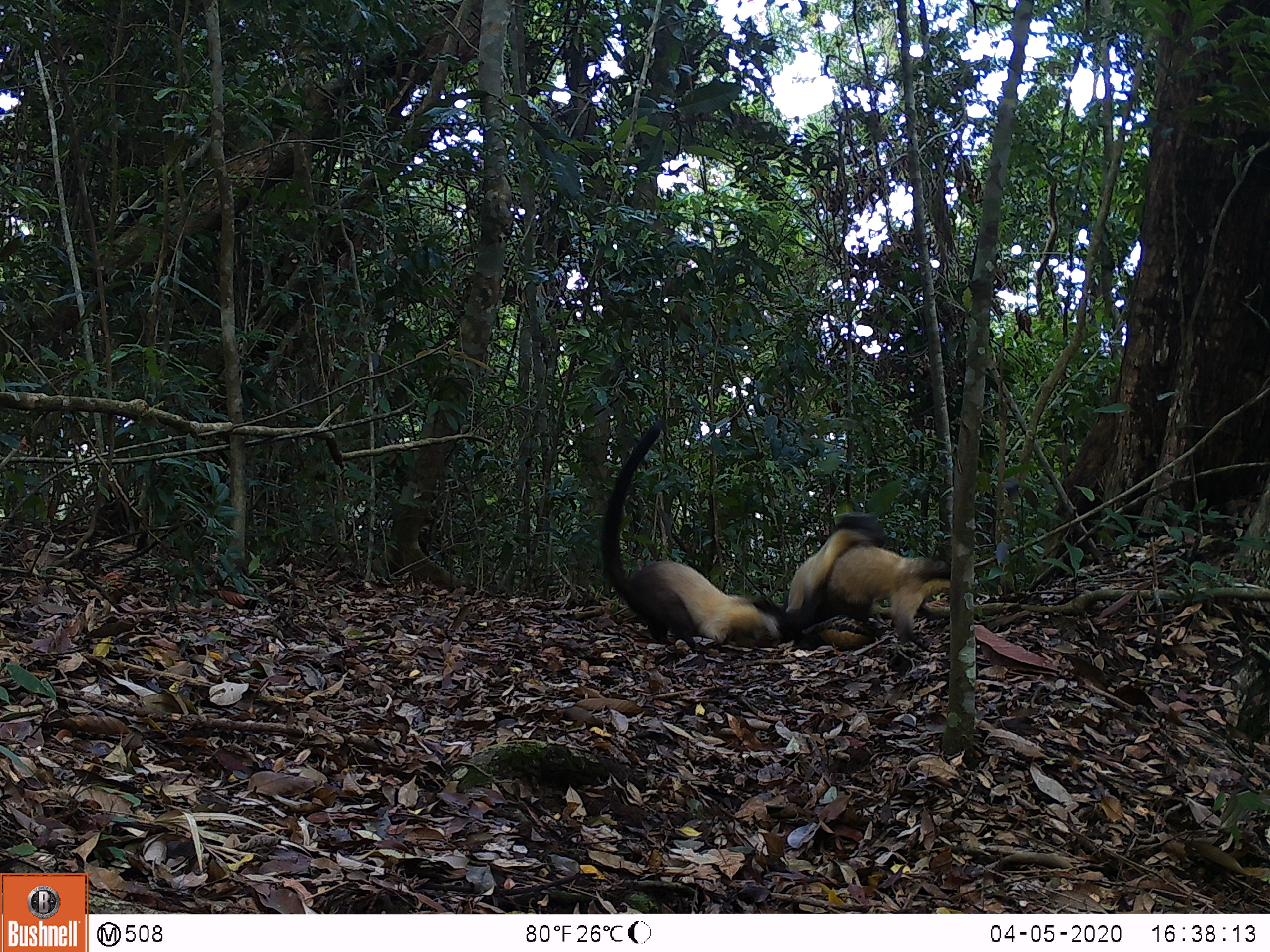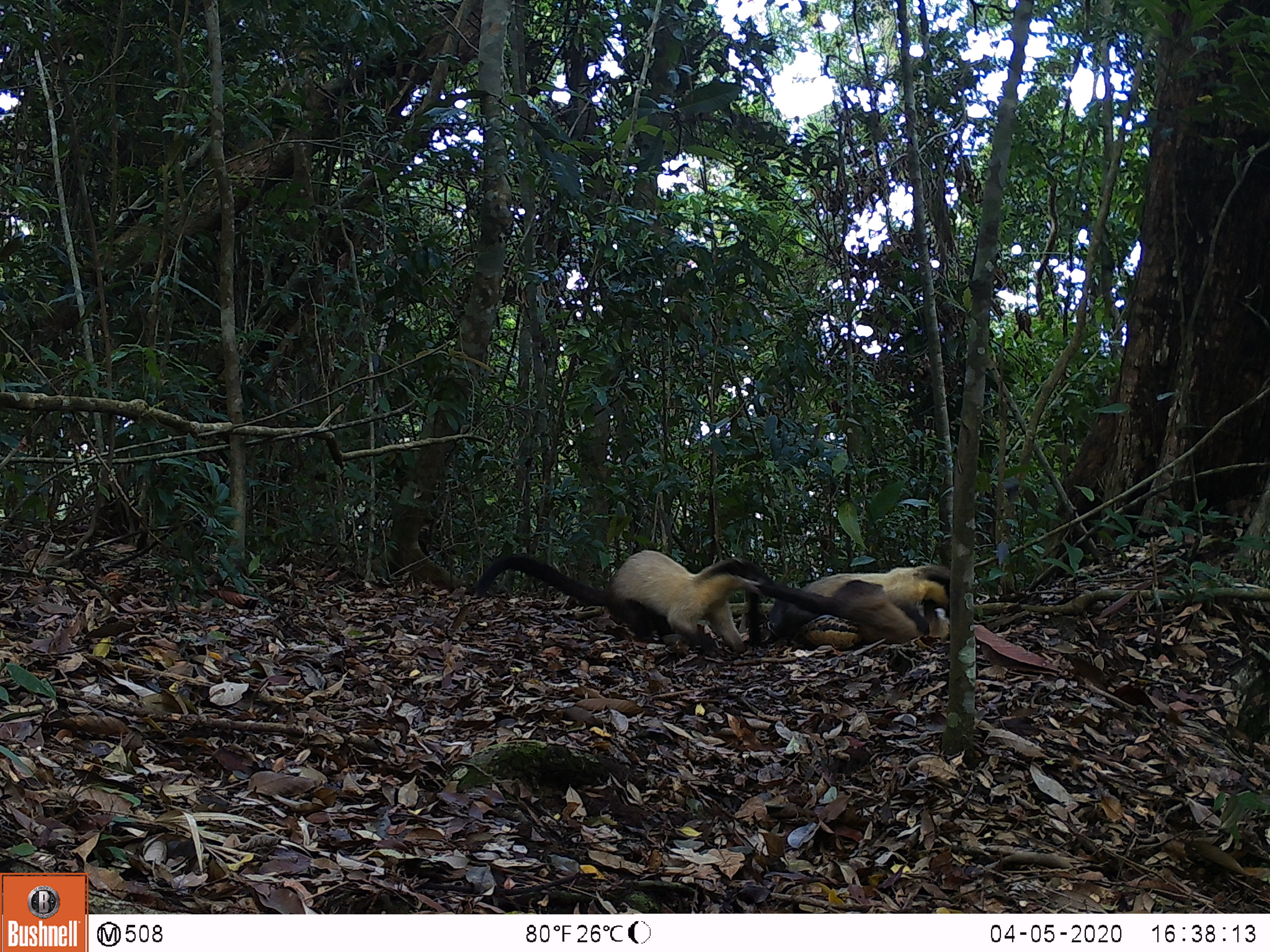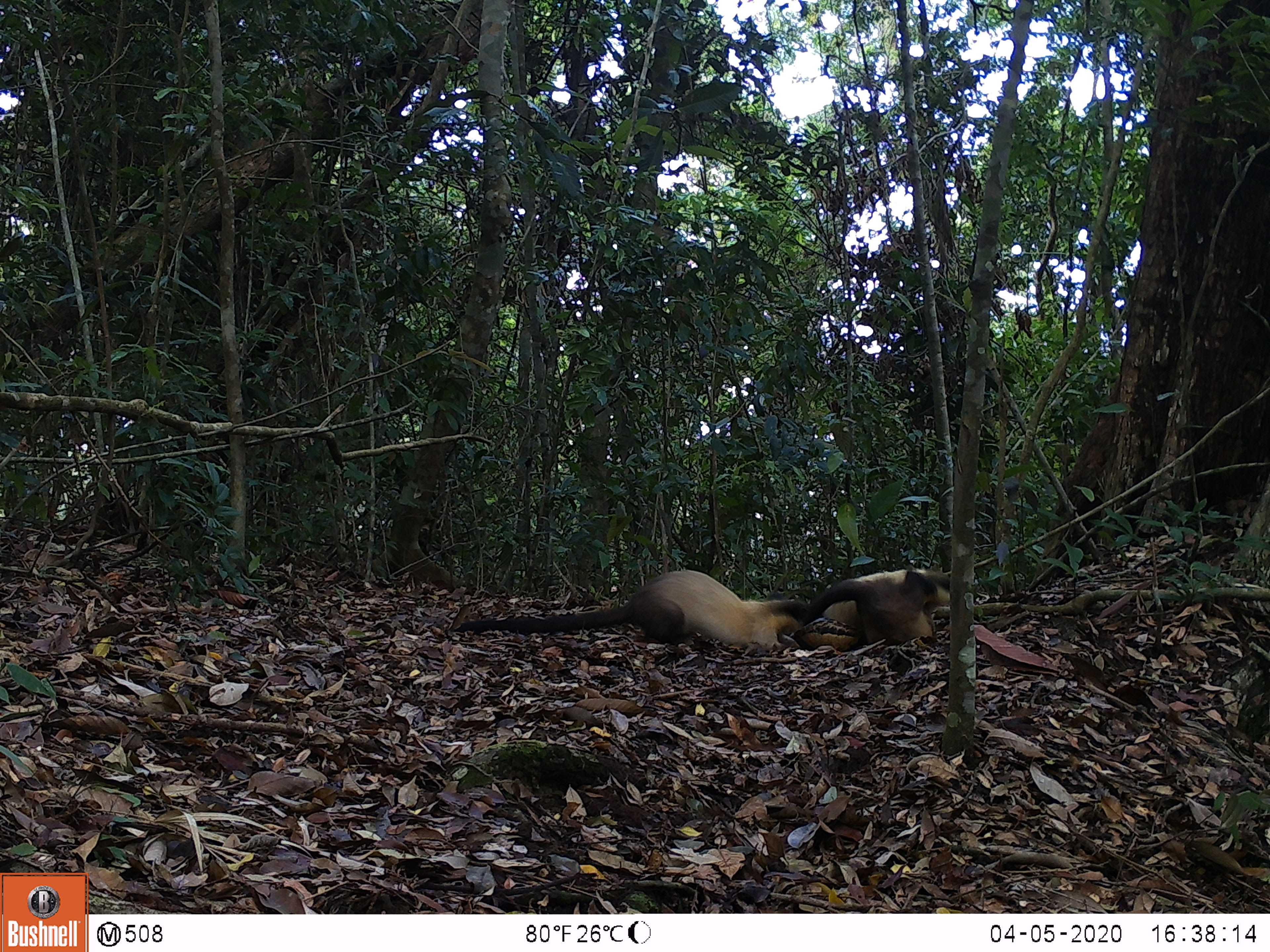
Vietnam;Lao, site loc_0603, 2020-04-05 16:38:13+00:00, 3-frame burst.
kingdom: Animalia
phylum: Chordata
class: Mammalia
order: Carnivora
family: Mustelidae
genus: Martes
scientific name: Martes flavigula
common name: yellow-throated marten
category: yellow throated marten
Yellow throated marten (yellow-throated marten) (Martes flavigula). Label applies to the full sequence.